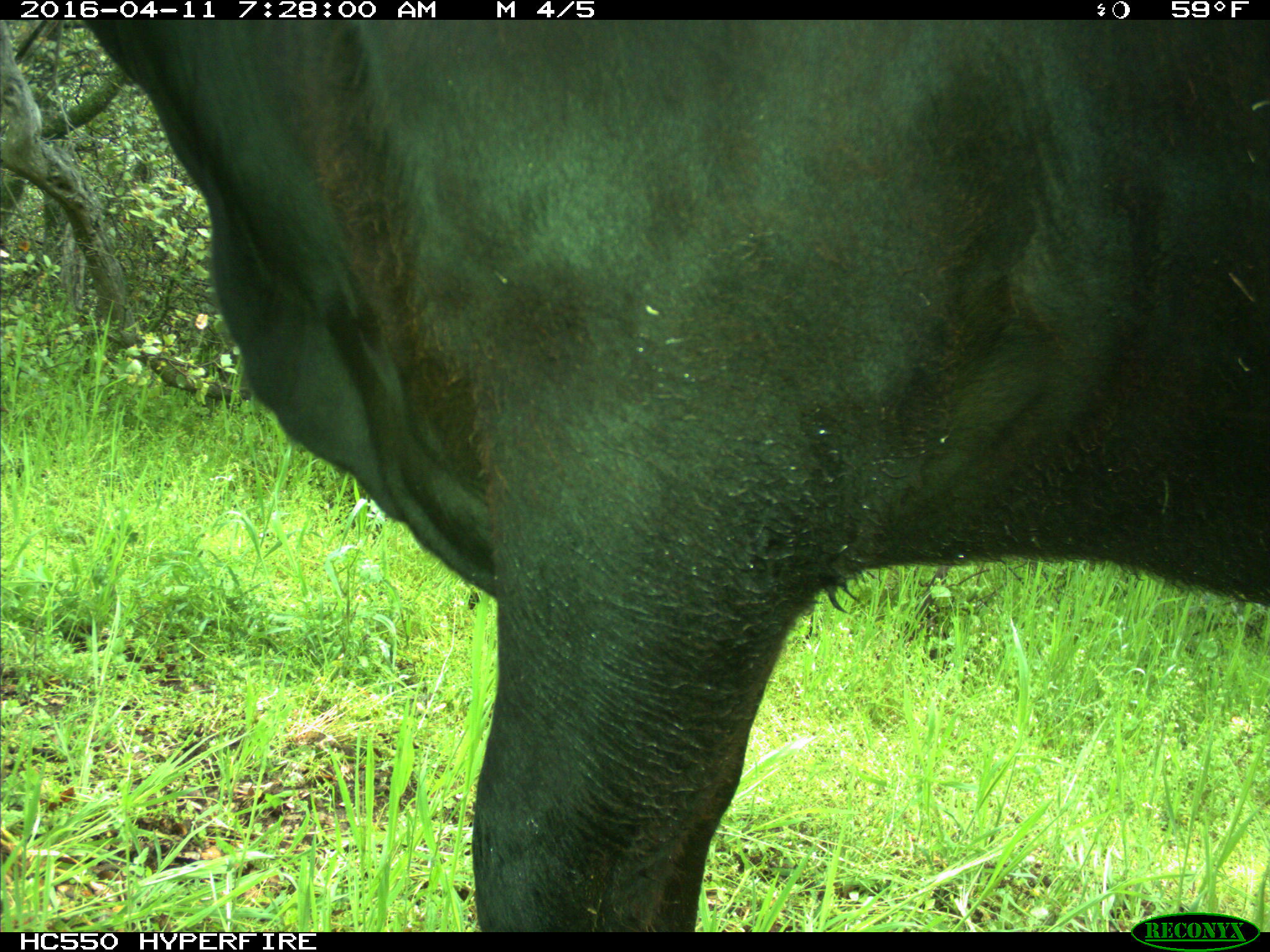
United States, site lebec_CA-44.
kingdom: Animalia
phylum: Chordata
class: Mammalia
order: Artiodactyla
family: Bovidae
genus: Bos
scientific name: Bos taurus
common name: domestic cow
Bos taurus (domestic cow).